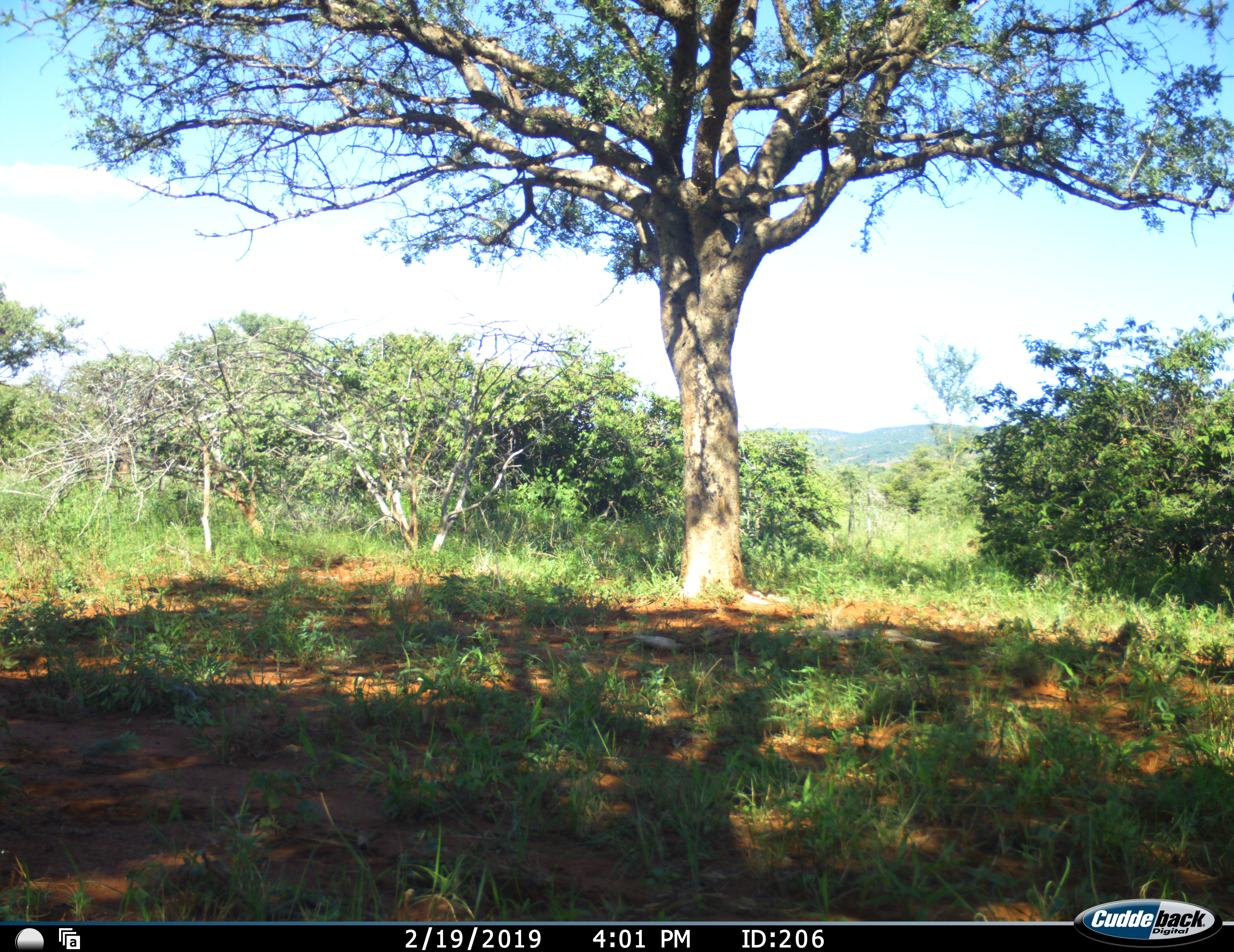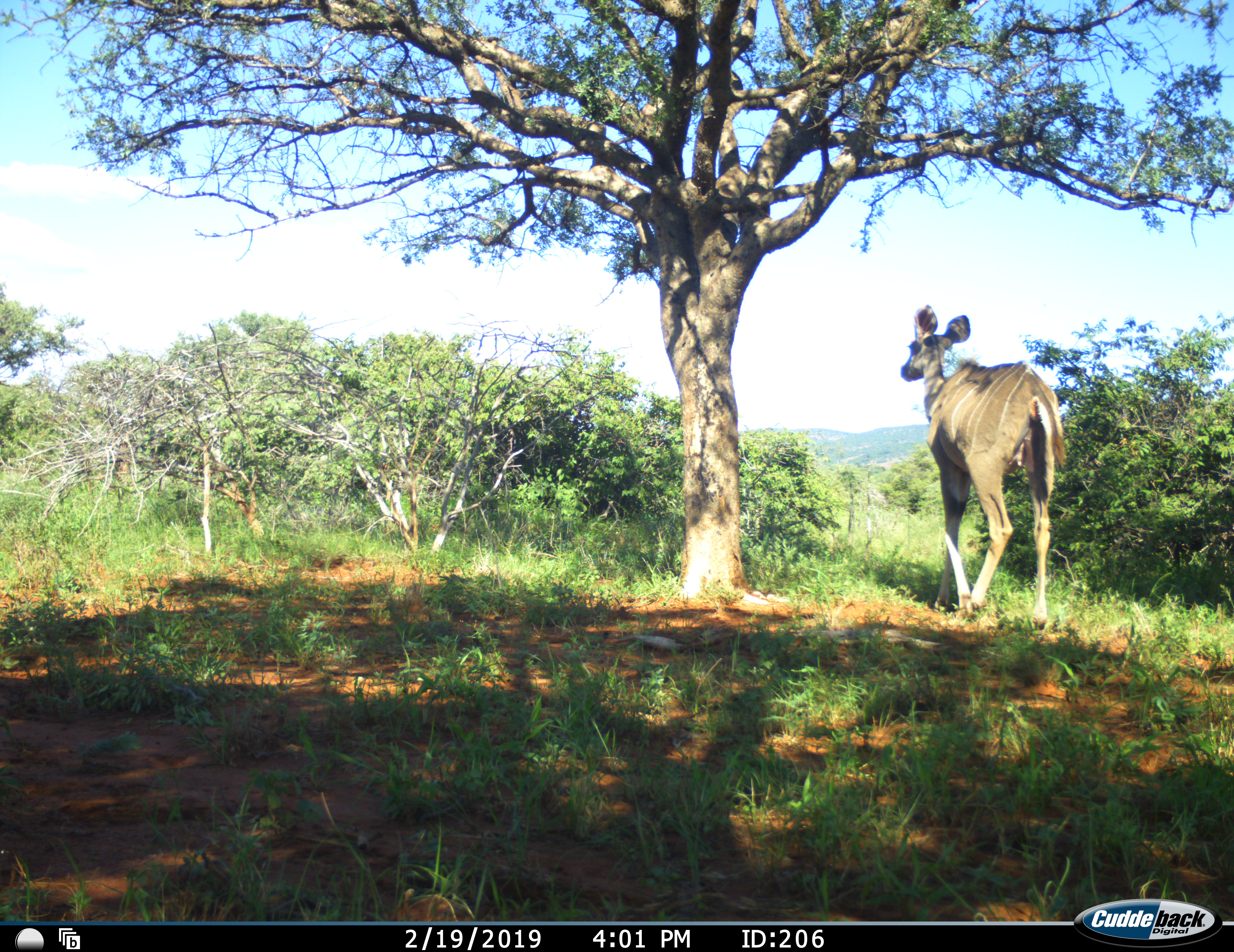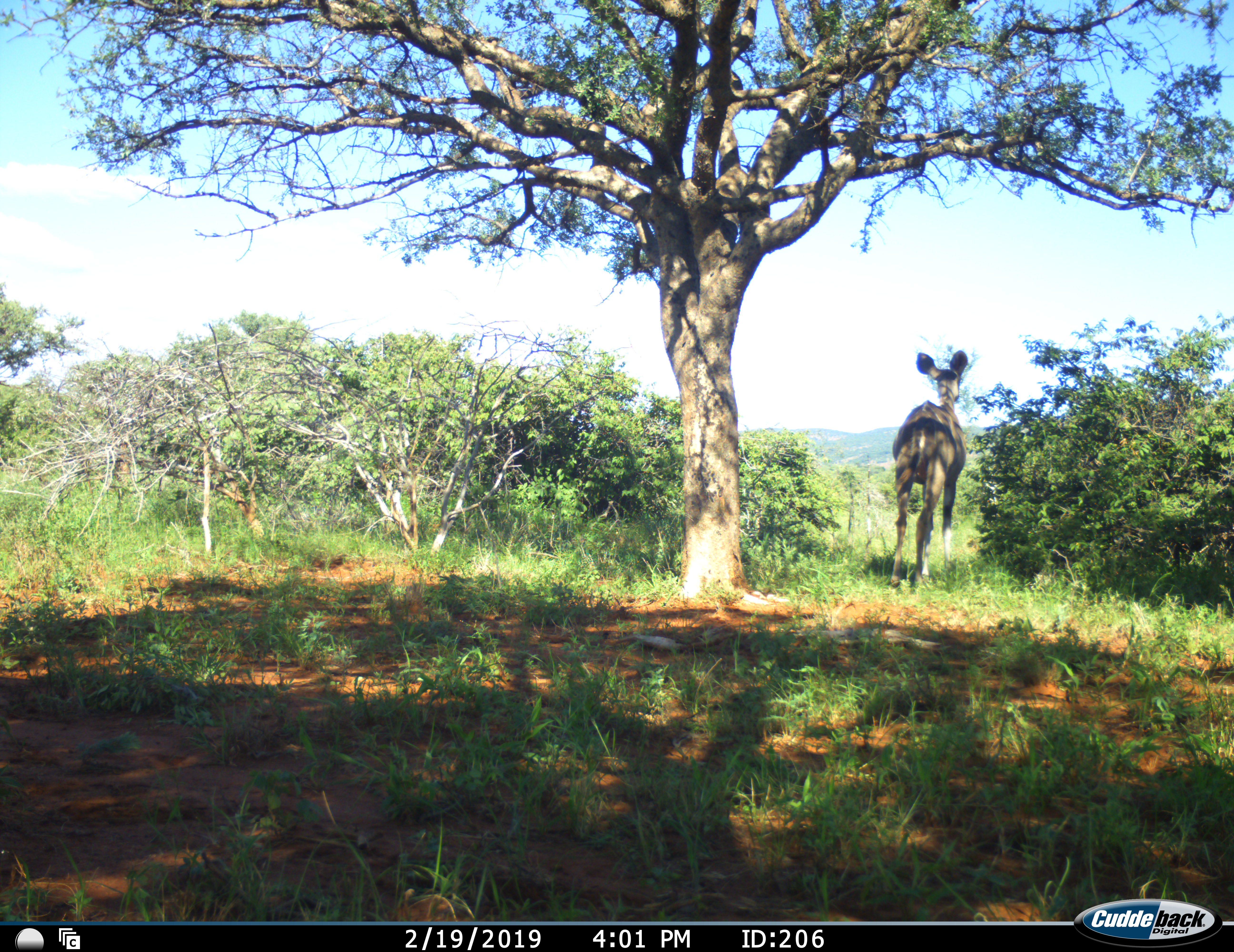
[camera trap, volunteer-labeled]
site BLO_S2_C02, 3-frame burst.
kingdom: Animalia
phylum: Chordata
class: Mammalia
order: Artiodactyla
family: Bovidae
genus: Tragelaphus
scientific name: Tragelaphus angasii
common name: nyala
Nyala (Tragelaphus angasii), count 1. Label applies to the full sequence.